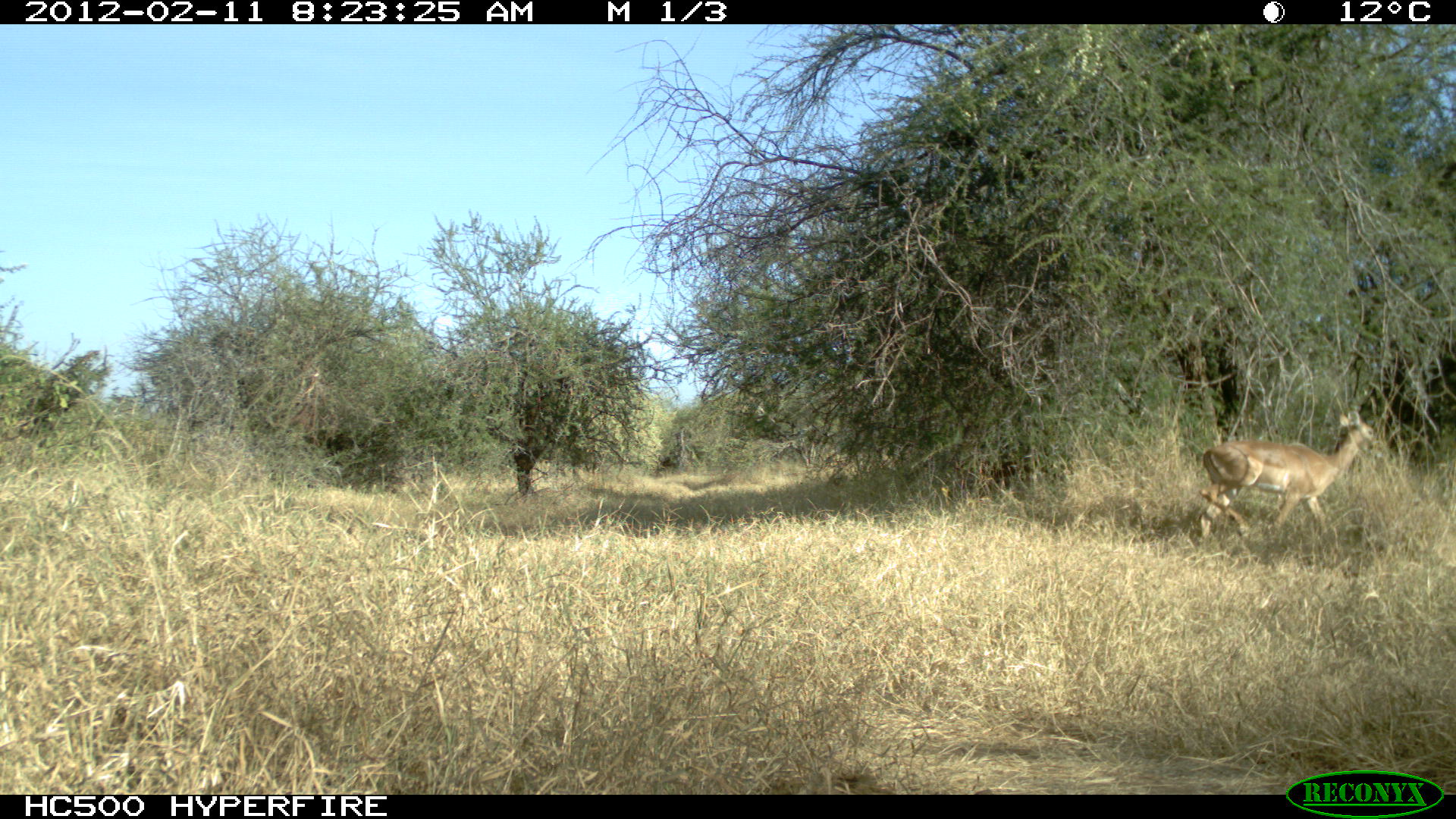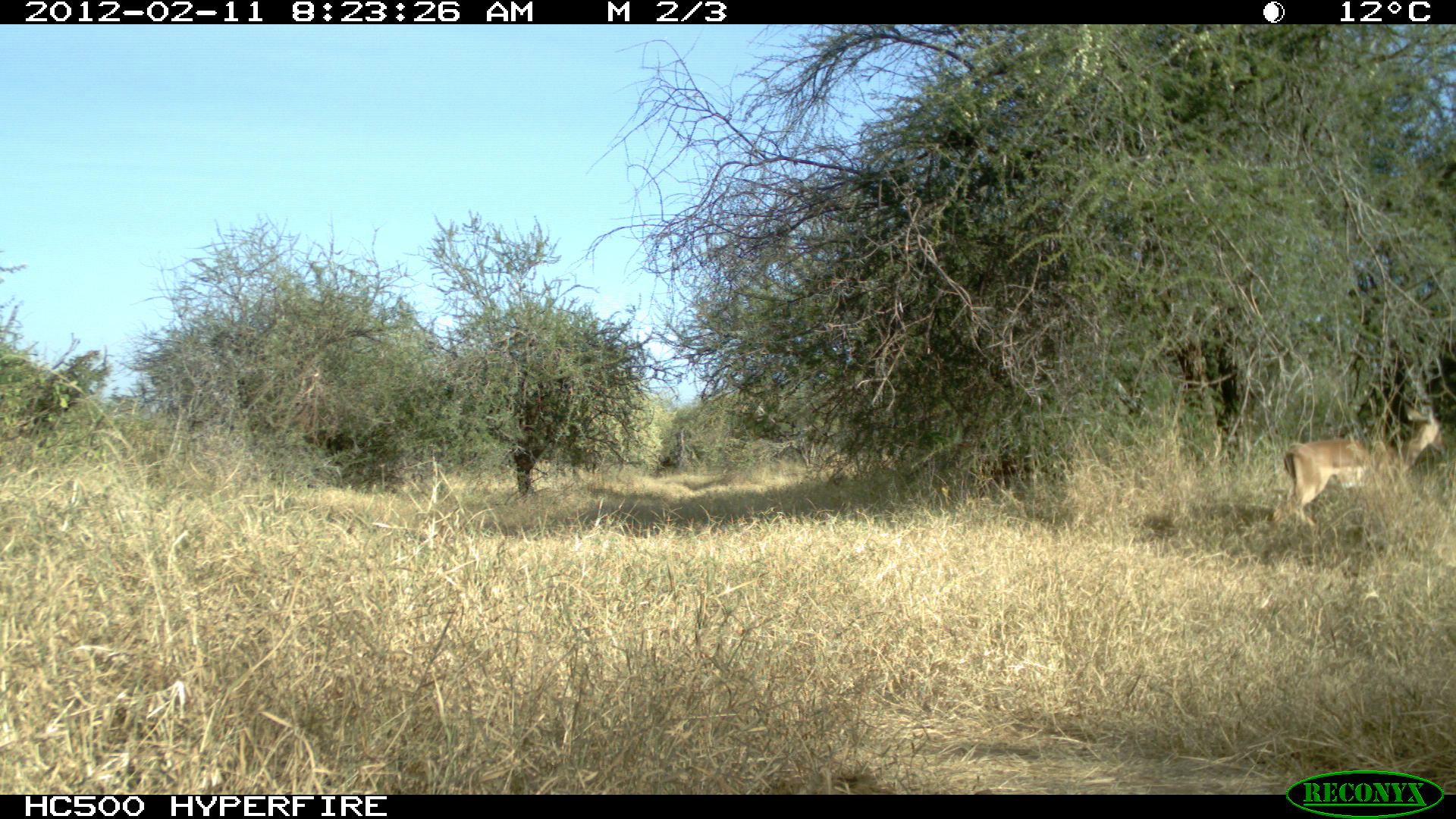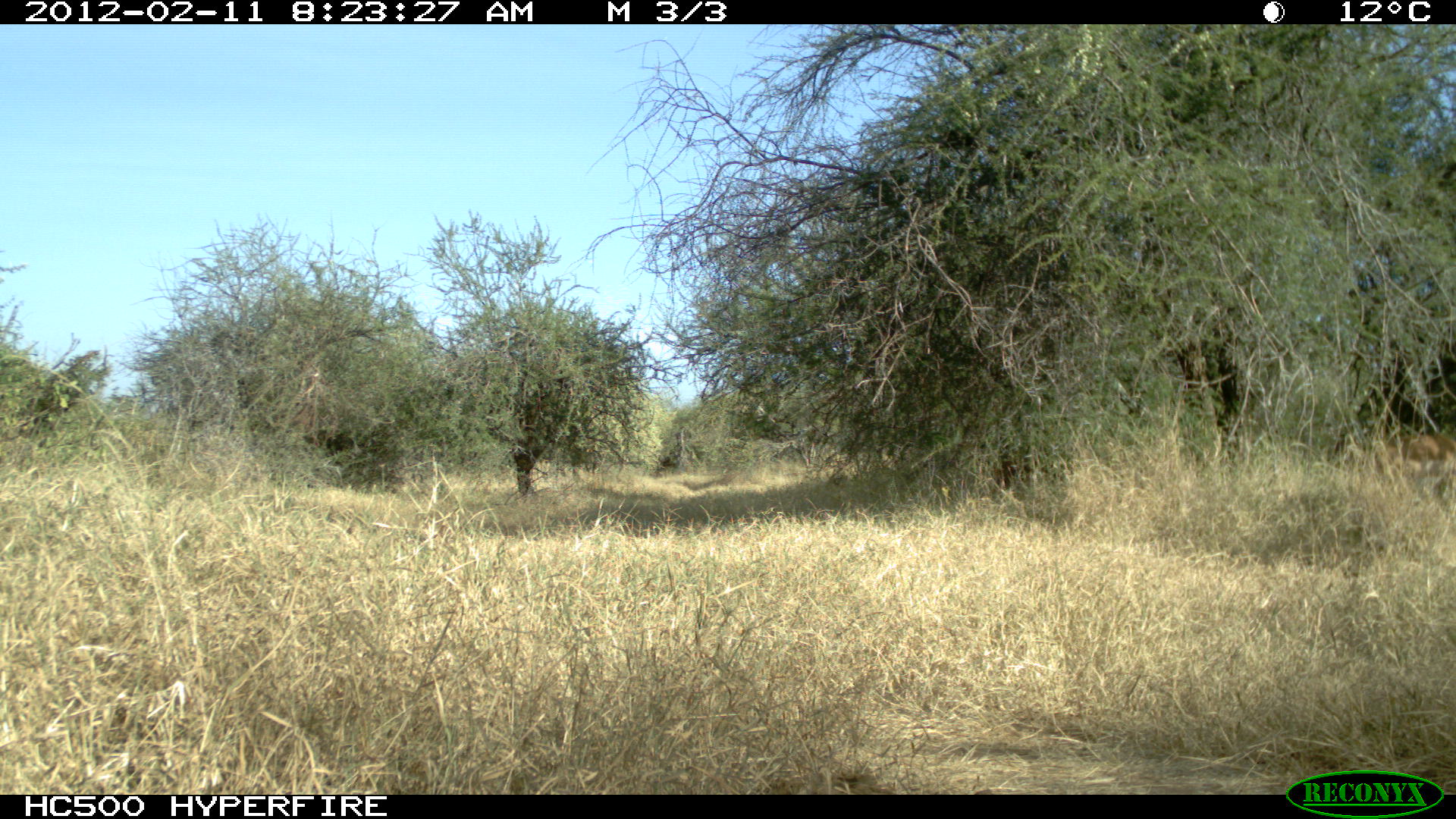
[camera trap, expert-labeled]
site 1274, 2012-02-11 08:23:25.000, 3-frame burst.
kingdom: Animalia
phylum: Chordata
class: Mammalia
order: Artiodactyla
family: Bovidae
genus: Aepyceros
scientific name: Aepyceros melampus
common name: impala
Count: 1.